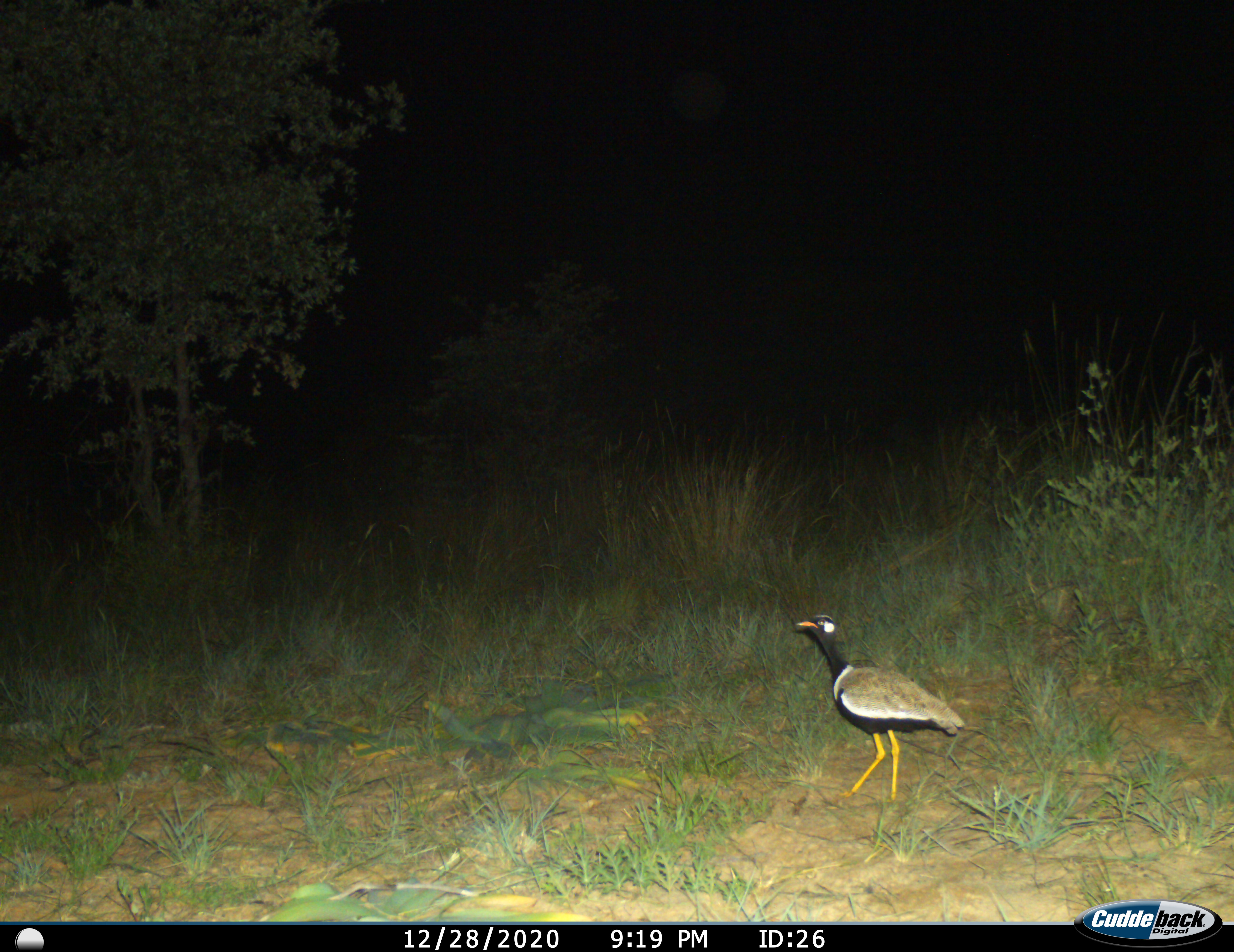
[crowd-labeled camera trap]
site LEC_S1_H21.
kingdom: Animalia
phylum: Chordata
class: Aves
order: Otidiformes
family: Otididae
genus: Eupodotis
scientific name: Eupodotis afraoides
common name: white-quilled bustard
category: bustardwhitequilled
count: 1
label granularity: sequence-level